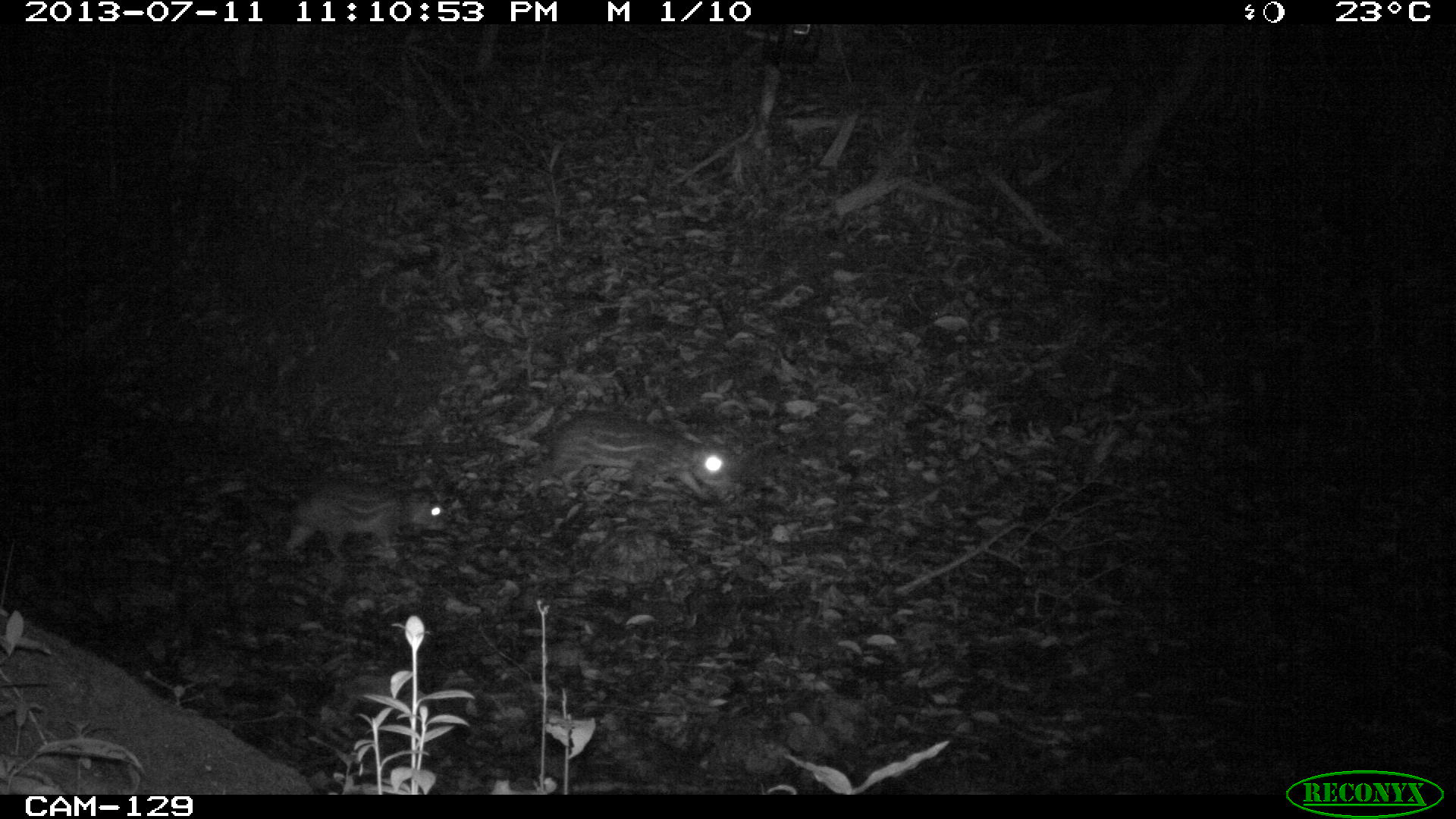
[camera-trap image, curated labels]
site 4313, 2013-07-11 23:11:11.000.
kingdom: Animalia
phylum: Chordata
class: Mammalia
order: Rodentia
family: Cuniculidae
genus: Cuniculus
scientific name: Cuniculus paca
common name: lowland paca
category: agouti paca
Agouti paca (lowland paca) (Cuniculus paca), count 2.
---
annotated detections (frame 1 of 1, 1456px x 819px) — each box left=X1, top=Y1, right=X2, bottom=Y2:
agouti paca: left=539, top=406, right=727, bottom=512; left=275, top=473, right=447, bottom=566